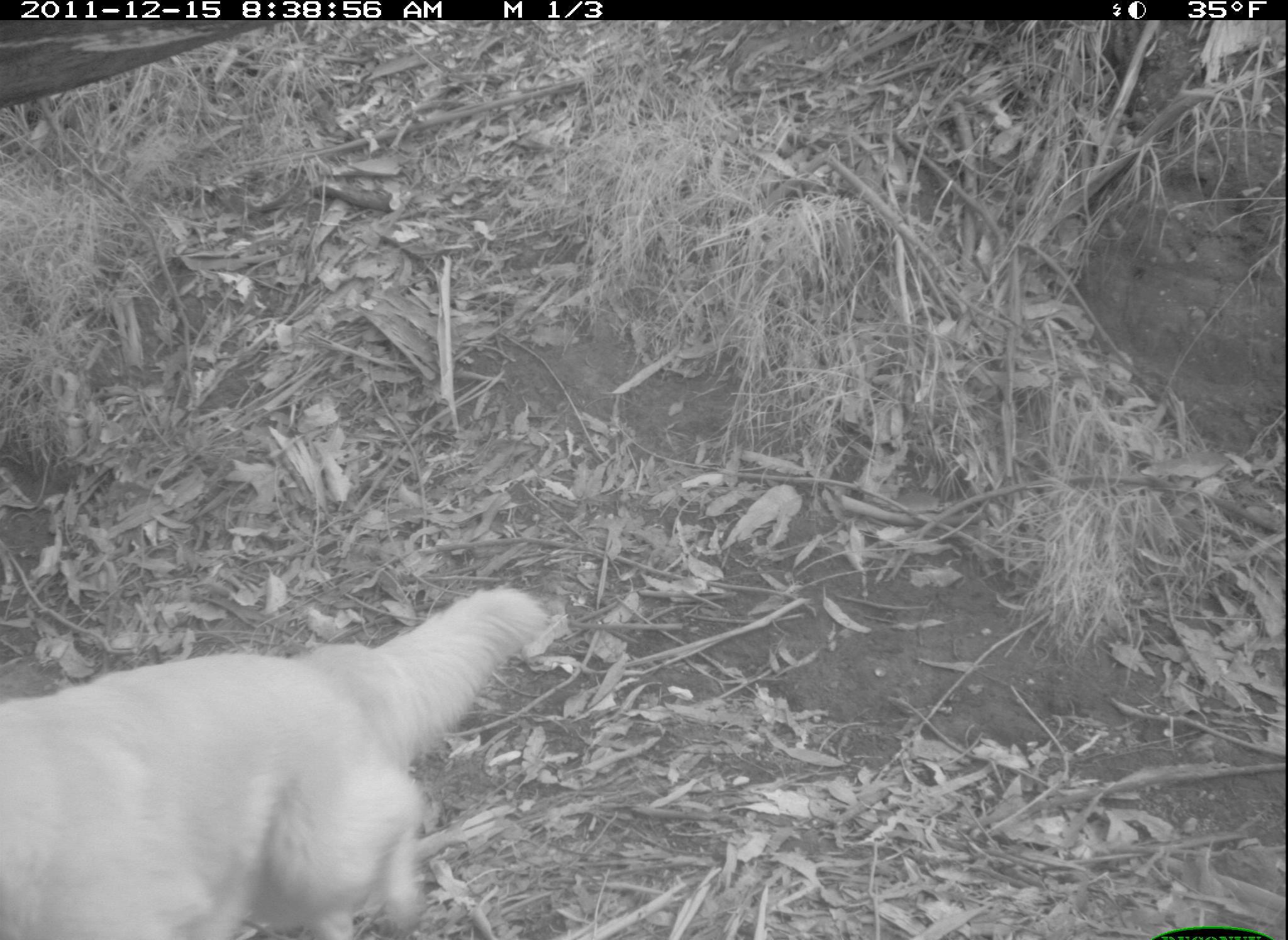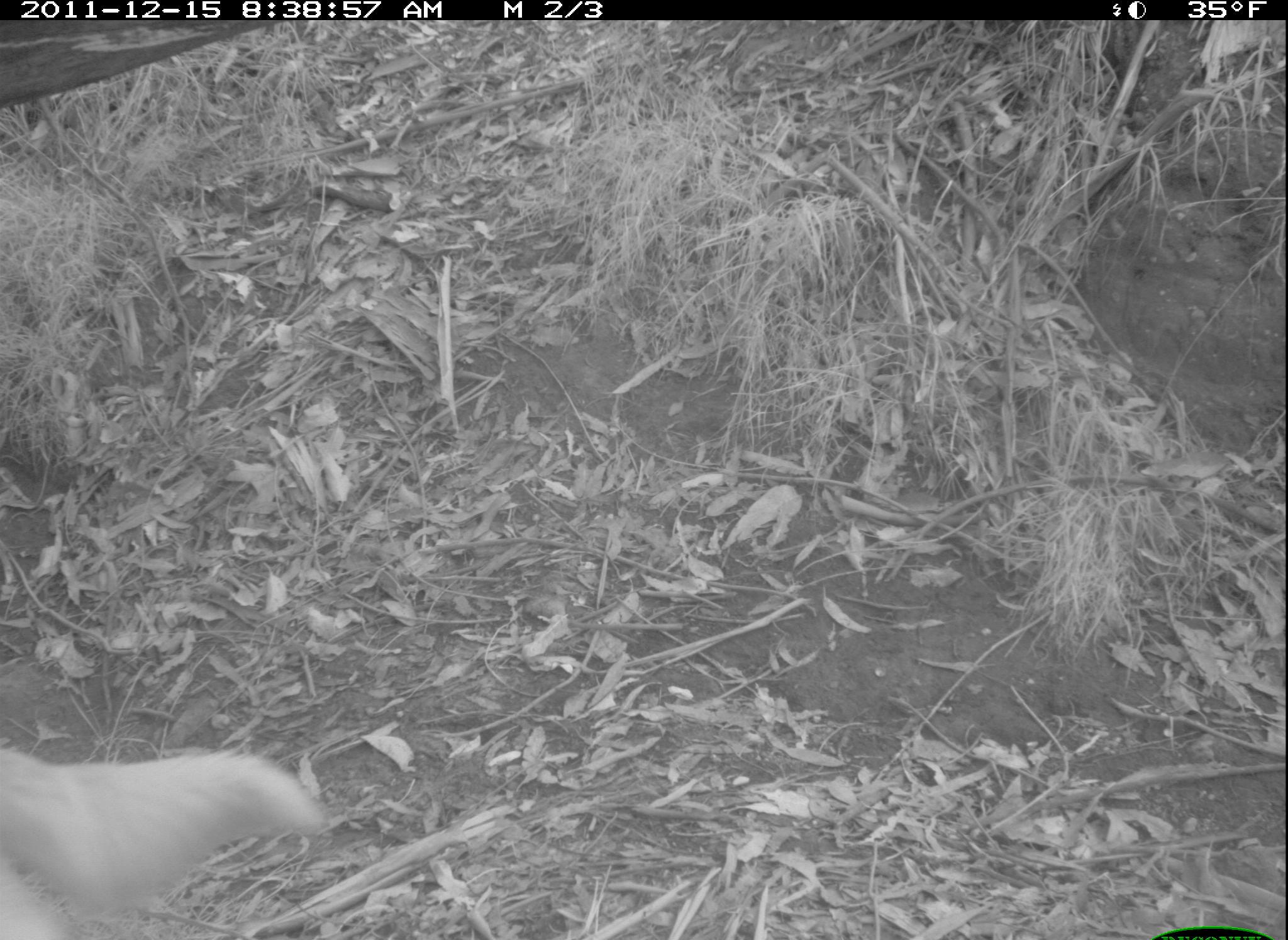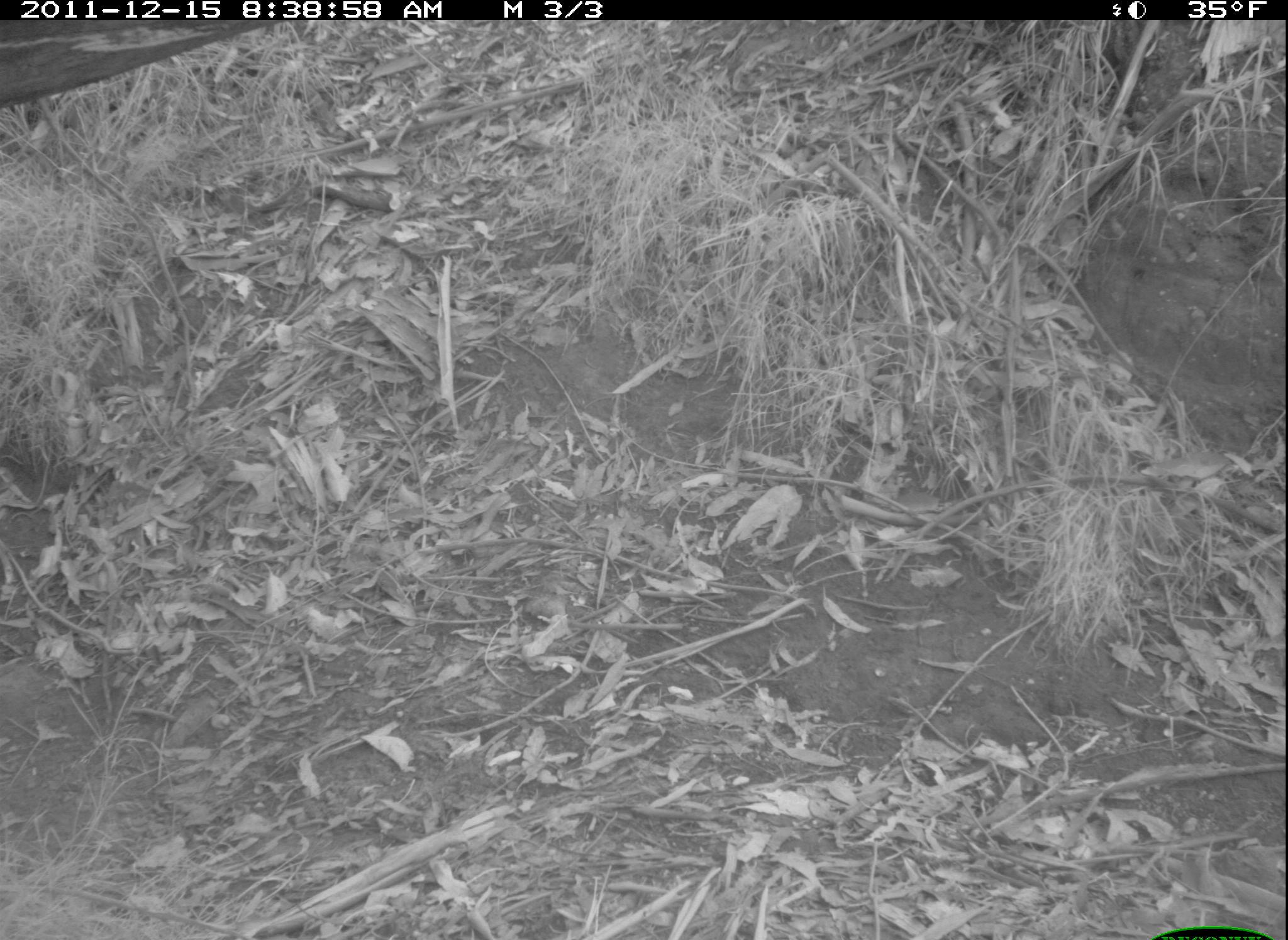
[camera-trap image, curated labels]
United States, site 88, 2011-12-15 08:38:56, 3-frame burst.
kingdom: Animalia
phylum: Chordata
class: Mammalia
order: Carnivora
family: Canidae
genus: Canis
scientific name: Canis familiaris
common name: domestic dog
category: dog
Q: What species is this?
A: Dog (domestic dog) (Canis familiaris).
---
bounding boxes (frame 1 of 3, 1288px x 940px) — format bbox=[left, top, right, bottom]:
dog: bbox=[2, 580, 557, 940]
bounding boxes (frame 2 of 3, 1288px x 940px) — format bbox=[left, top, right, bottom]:
dog: bbox=[3, 725, 348, 940]